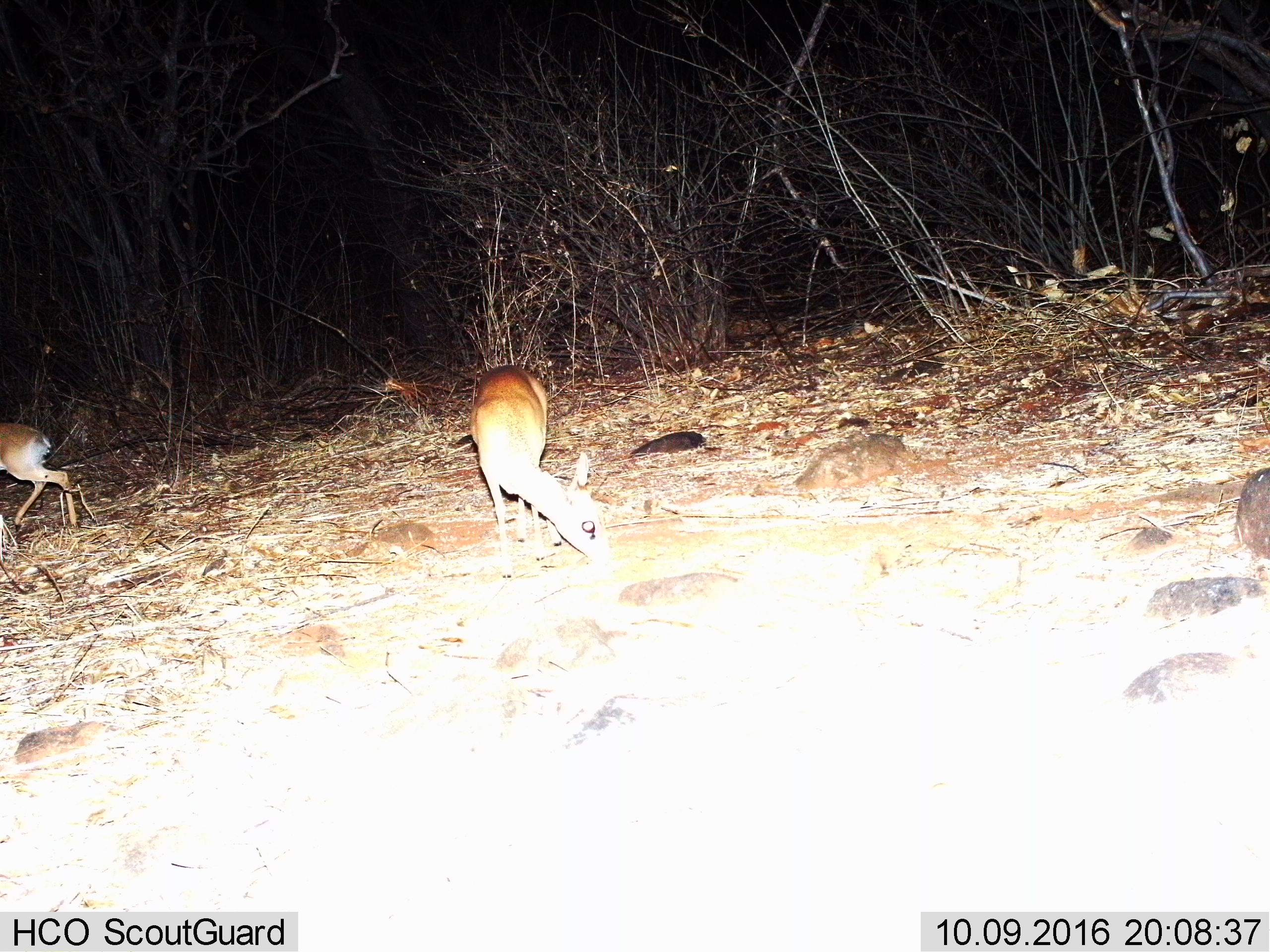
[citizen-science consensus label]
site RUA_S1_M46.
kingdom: Animalia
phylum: Chordata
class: Mammalia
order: Artiodactyla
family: Bovidae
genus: Madoqua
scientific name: Madoqua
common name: dik-dik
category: dikdik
Dikdik (dik-dik) (Madoqua), count 2. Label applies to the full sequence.